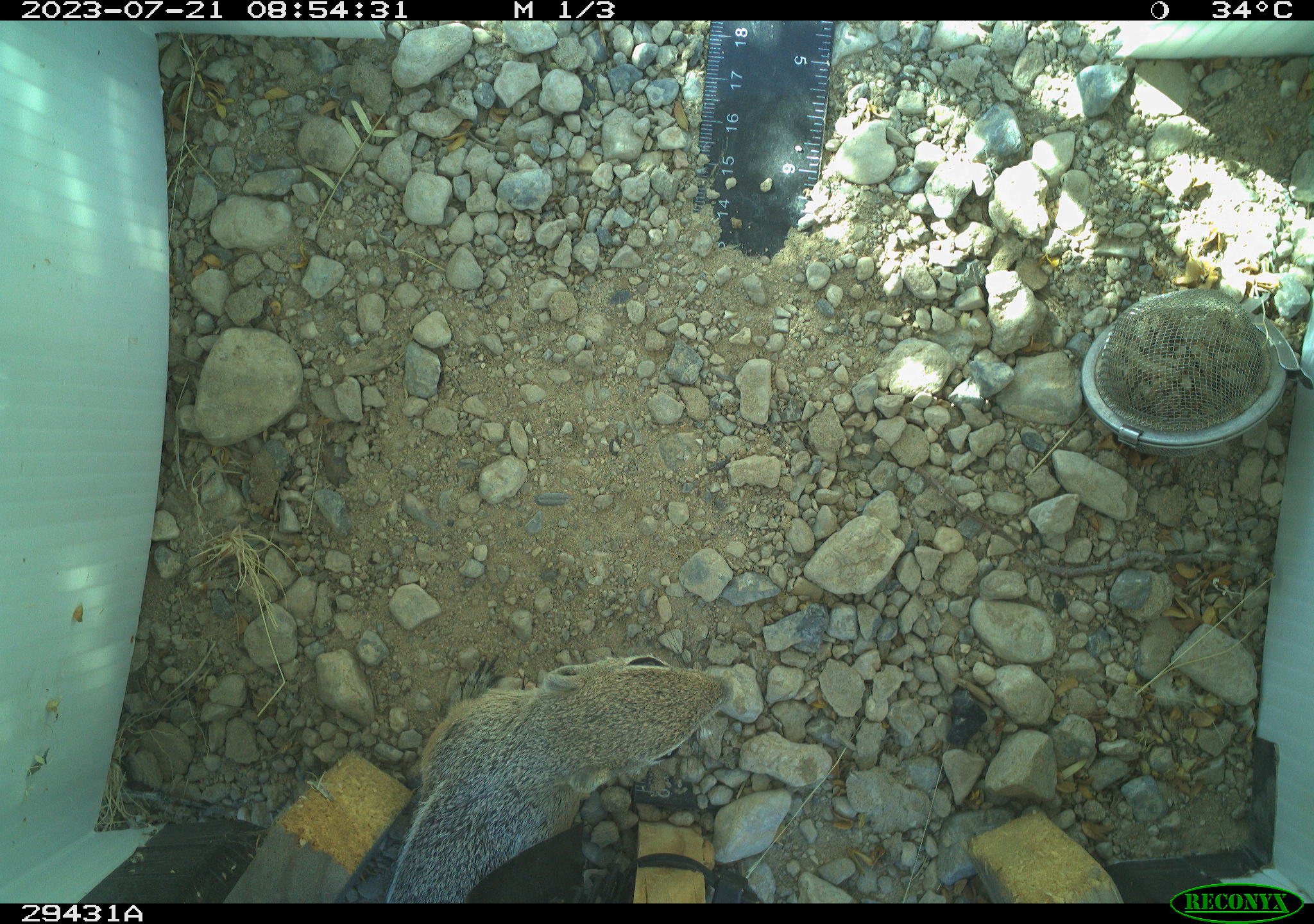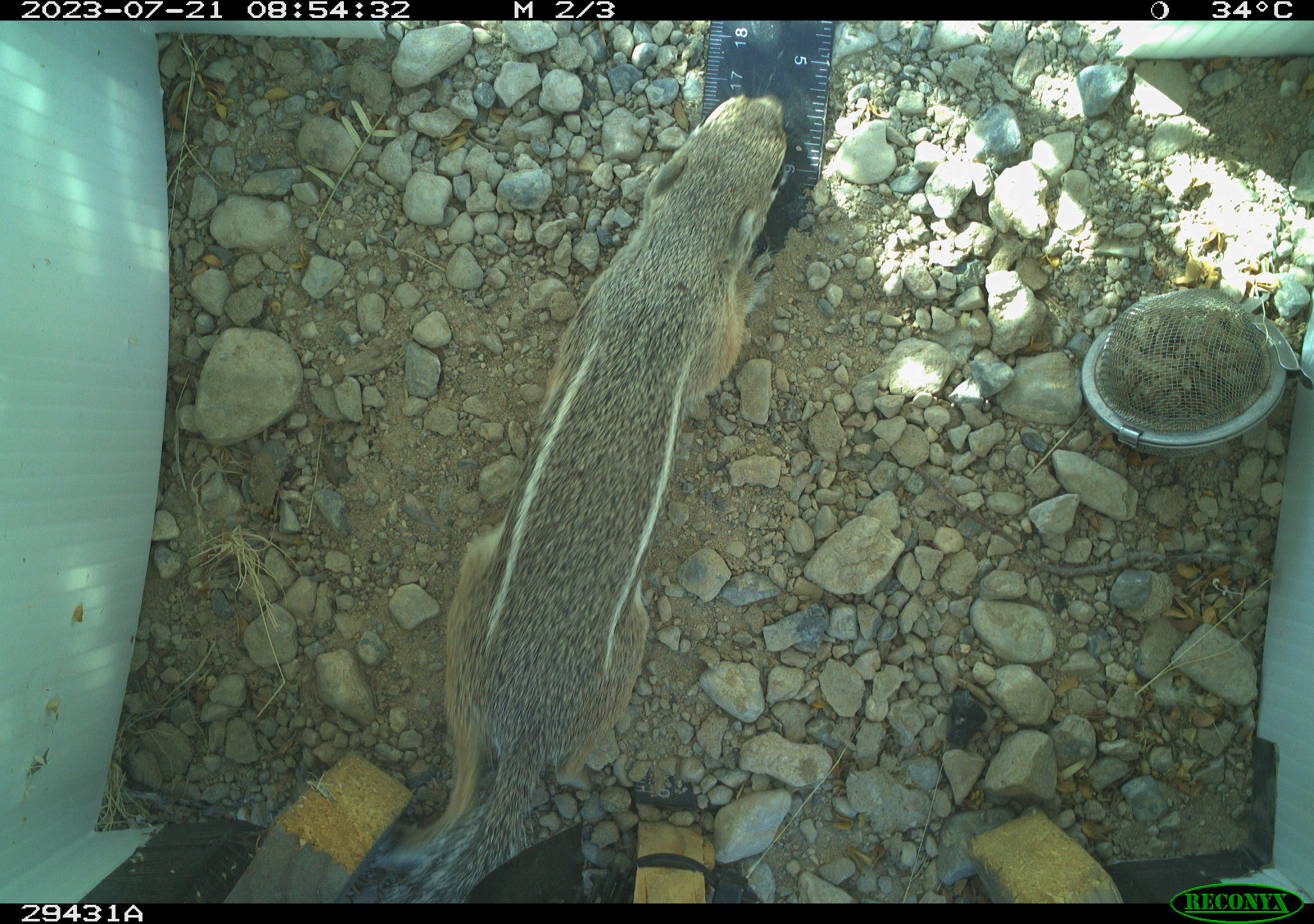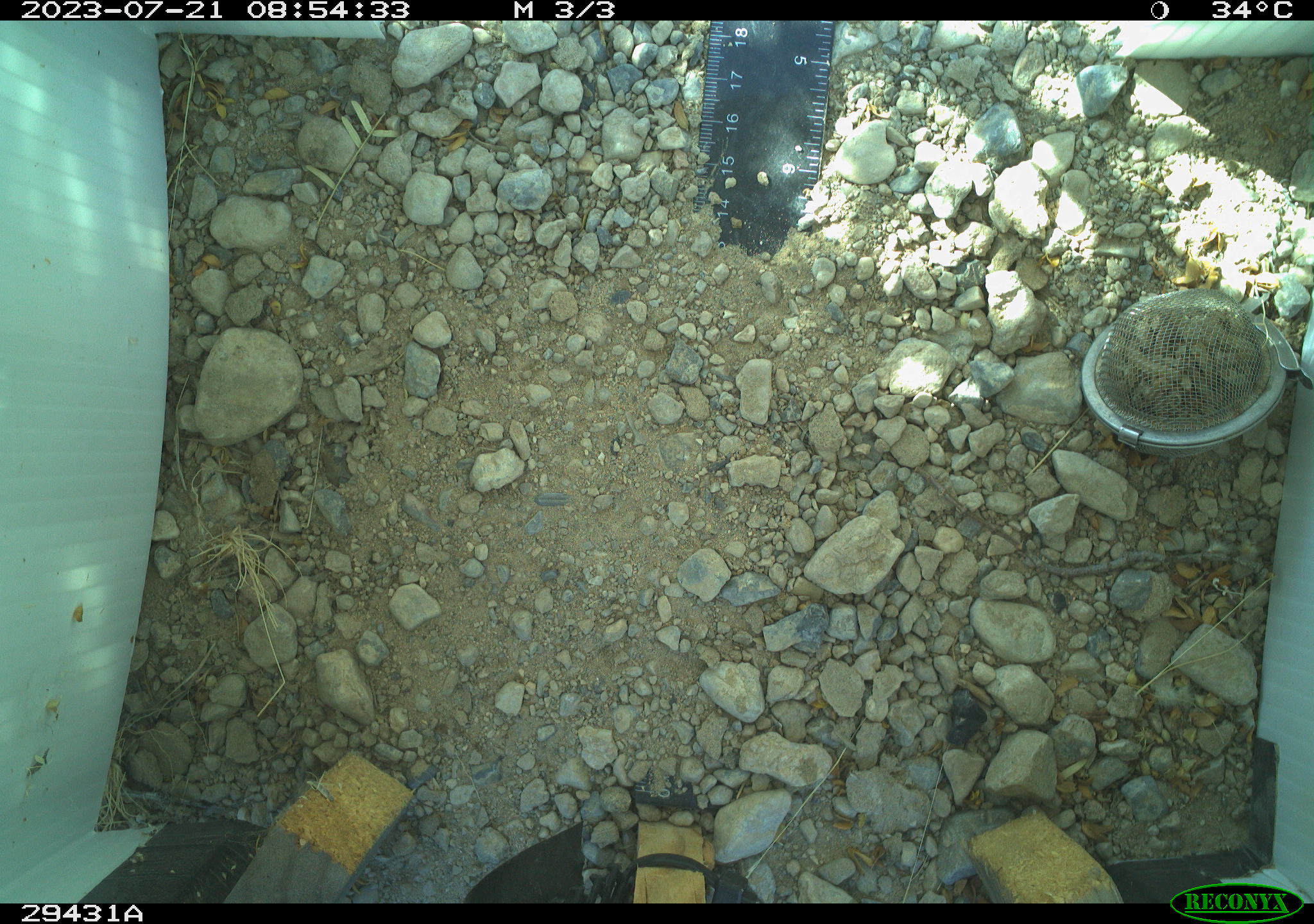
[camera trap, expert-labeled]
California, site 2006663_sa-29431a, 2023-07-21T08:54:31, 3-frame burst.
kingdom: Animalia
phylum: Chordata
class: Mammalia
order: Rodentia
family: Sciuridae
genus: Ammospermophilus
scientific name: Ammospermophilus leucurus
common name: white-tailed antelope squirrel